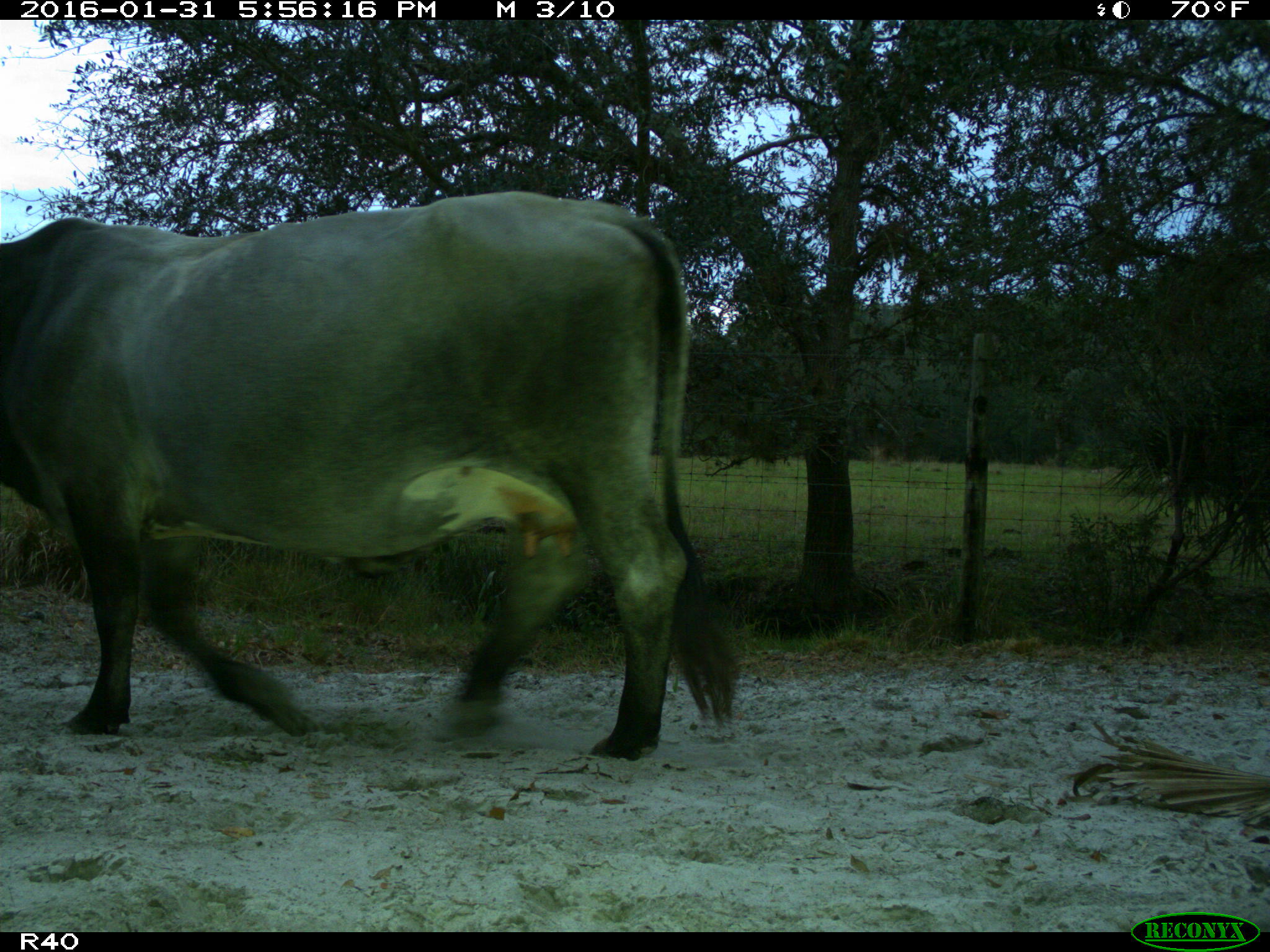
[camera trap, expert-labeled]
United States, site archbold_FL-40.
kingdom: Animalia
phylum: Chordata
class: Mammalia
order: Artiodactyla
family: Bovidae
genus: Bos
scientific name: Bos taurus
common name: domestic cow